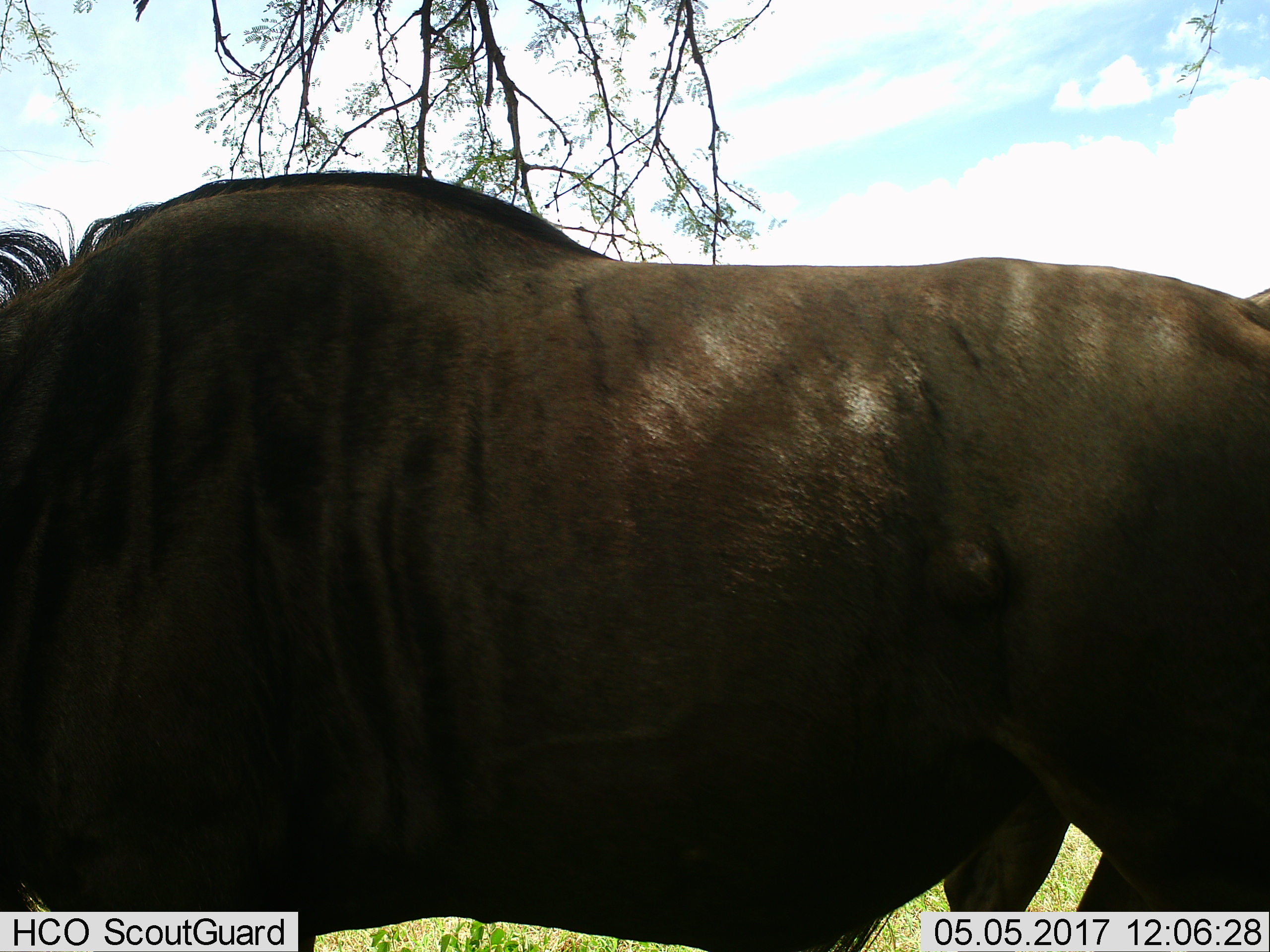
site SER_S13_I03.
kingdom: Animalia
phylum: Chordata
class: Mammalia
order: Artiodactyla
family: Bovidae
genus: Connochaetes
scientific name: Connochaetes taurinus taurinus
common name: blue wildebeest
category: wildebeestblue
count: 2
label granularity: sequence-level